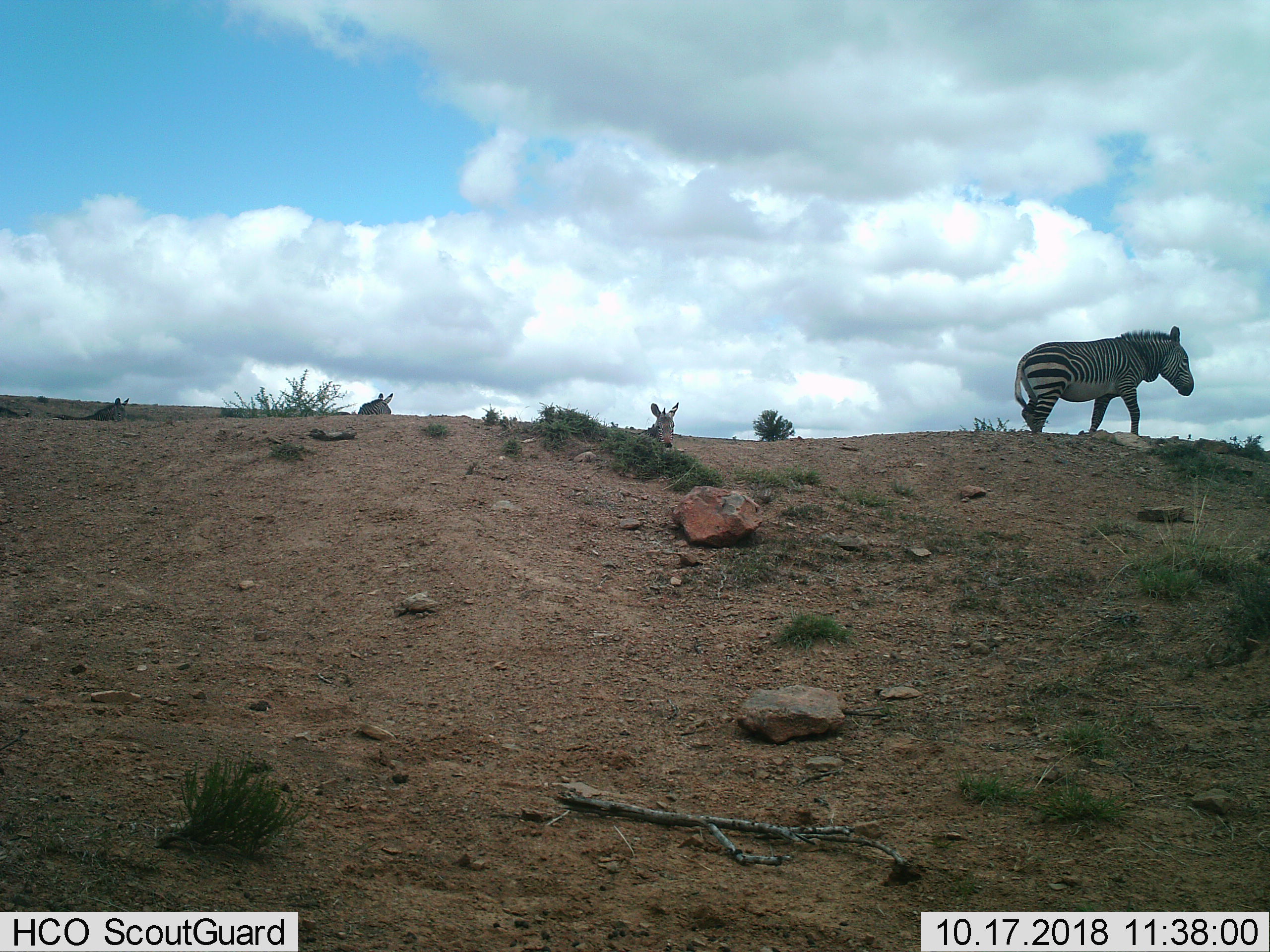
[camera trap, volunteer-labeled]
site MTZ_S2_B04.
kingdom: Animalia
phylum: Chordata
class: Mammalia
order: Perissodactyla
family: Equidae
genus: Equus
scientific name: Equus zebra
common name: mountain zebra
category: zebramountain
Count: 4.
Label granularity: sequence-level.